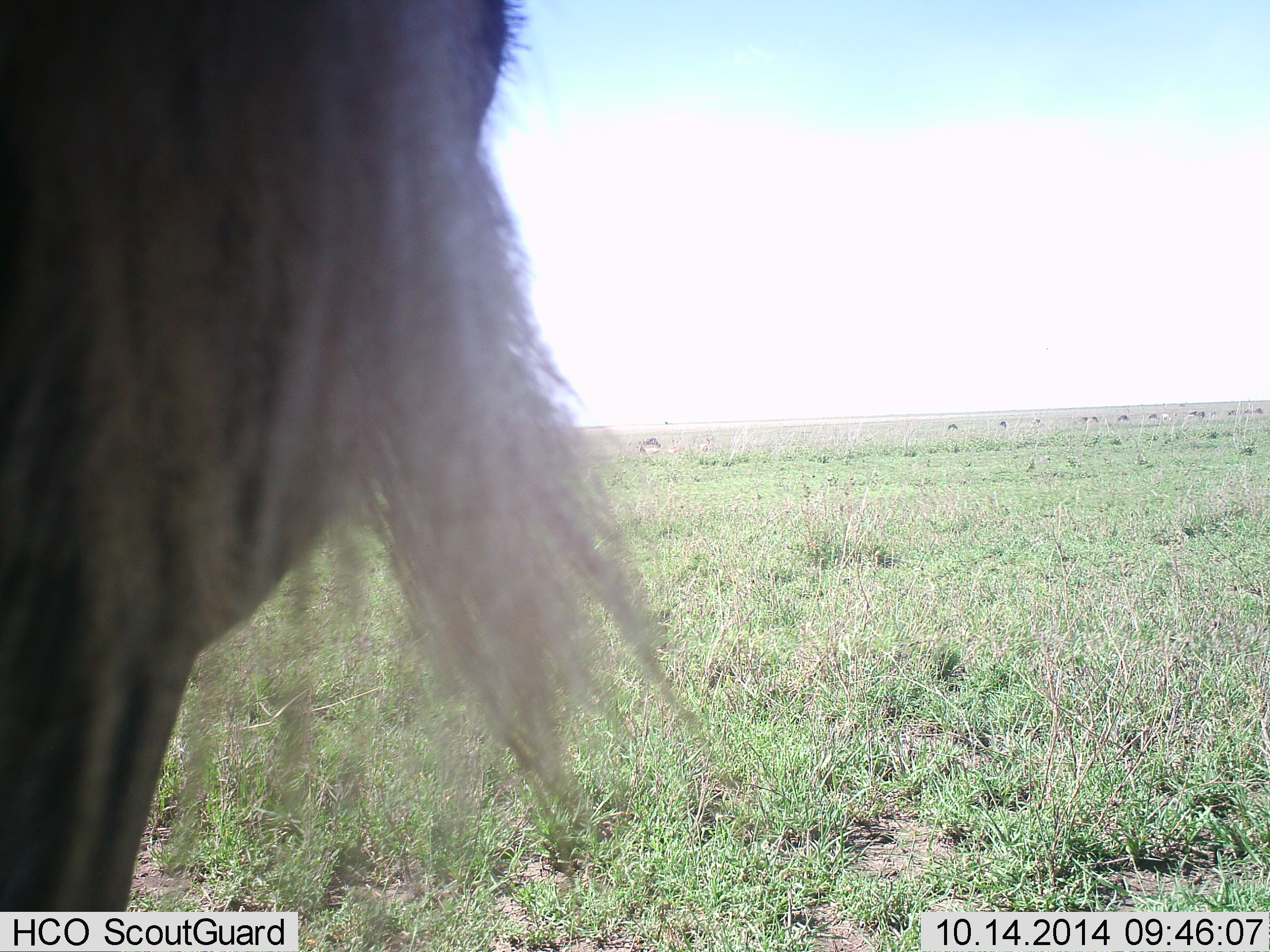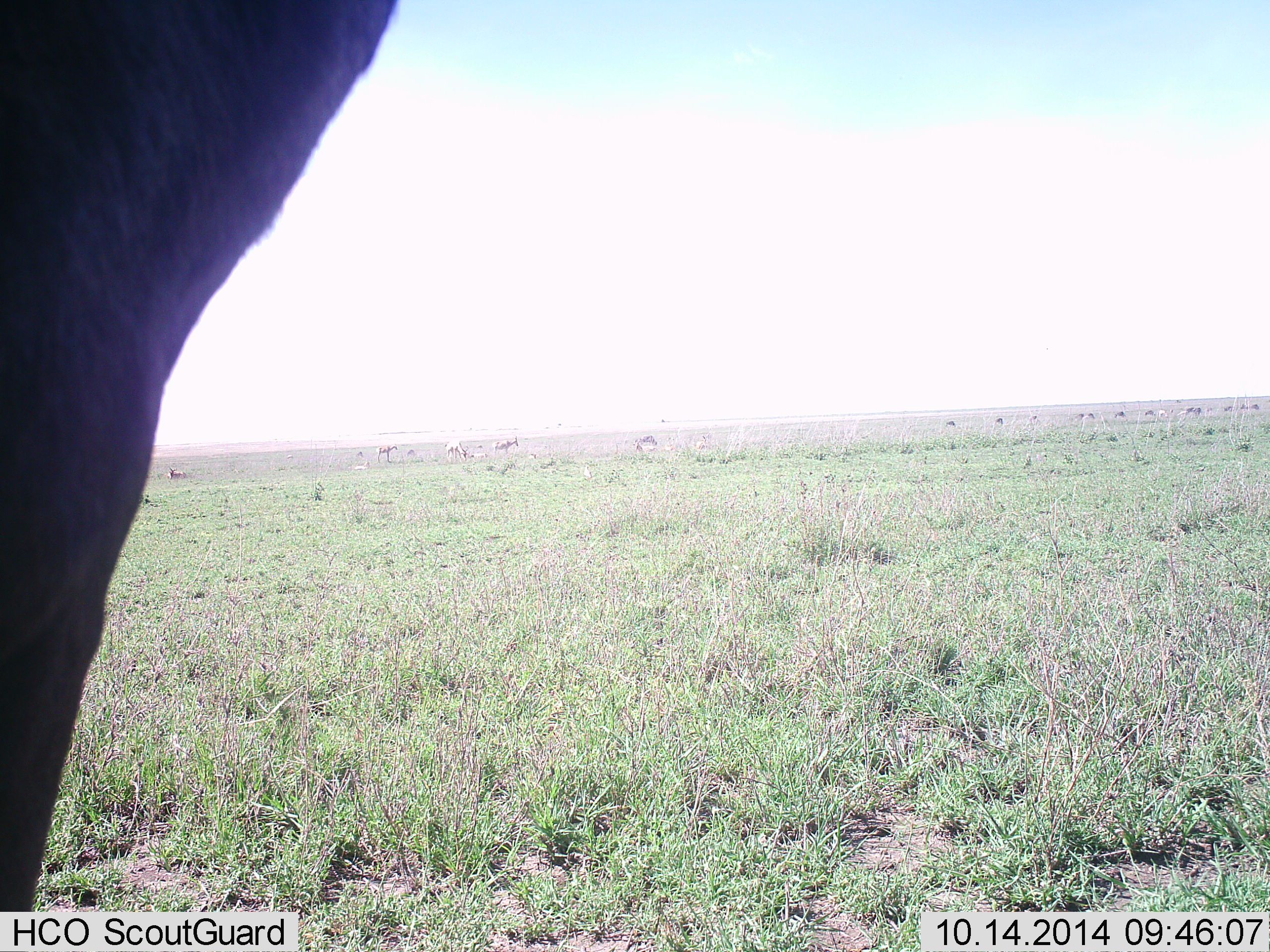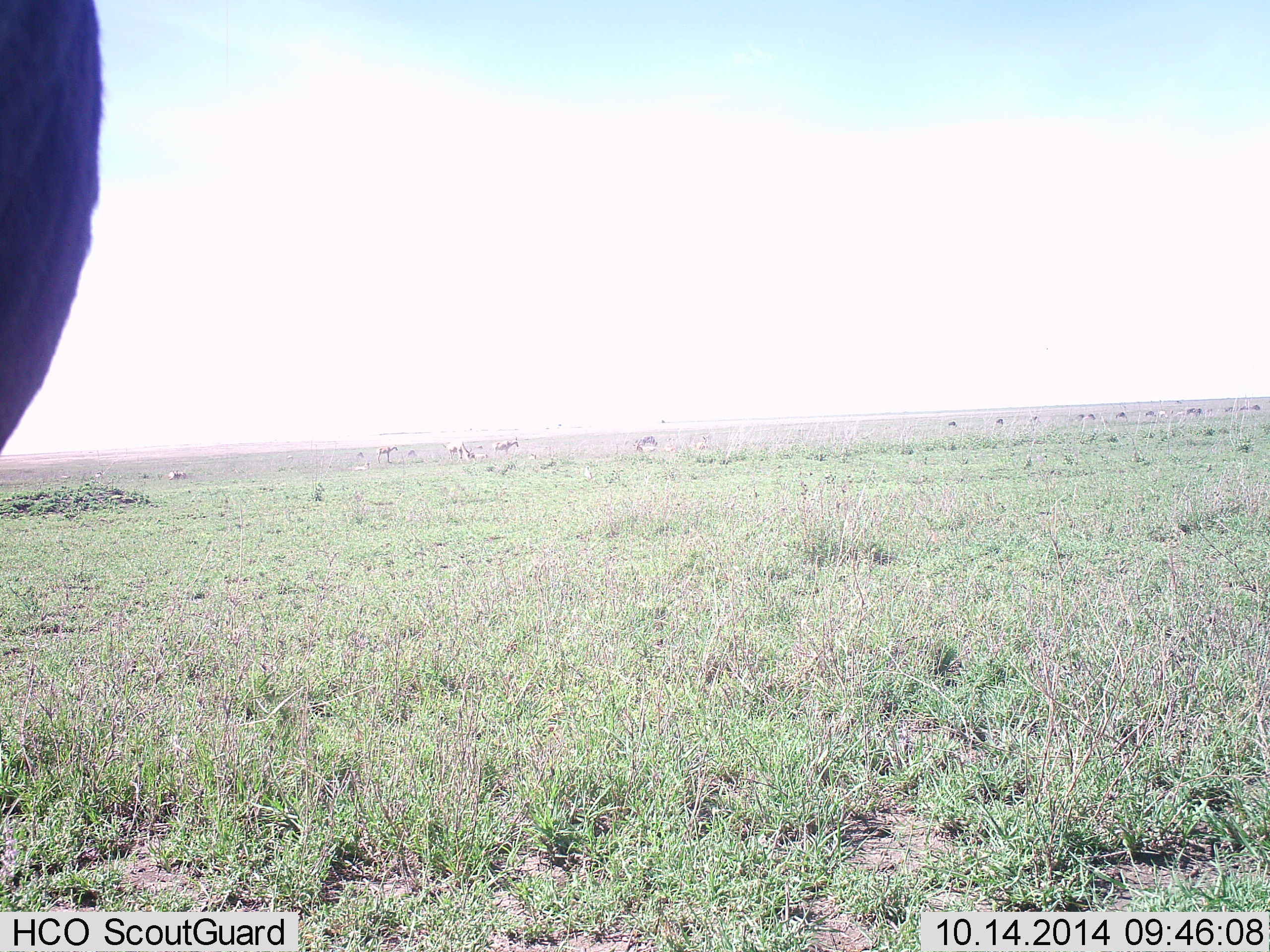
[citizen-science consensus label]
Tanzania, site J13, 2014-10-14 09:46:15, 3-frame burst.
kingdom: Animalia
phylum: Chordata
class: Mammalia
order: Artiodactyla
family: Bovidae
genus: Connochaetes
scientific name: Connochaetes taurinus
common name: blue wildebeest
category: wildebeest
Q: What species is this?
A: Wildebeest (blue wildebeest) (Connochaetes taurinus).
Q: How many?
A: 11-50.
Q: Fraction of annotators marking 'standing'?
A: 69%.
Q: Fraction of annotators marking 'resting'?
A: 0%.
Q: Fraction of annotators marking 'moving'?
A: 15%.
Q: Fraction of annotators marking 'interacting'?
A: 0%.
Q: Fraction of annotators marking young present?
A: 0%.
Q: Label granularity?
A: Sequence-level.